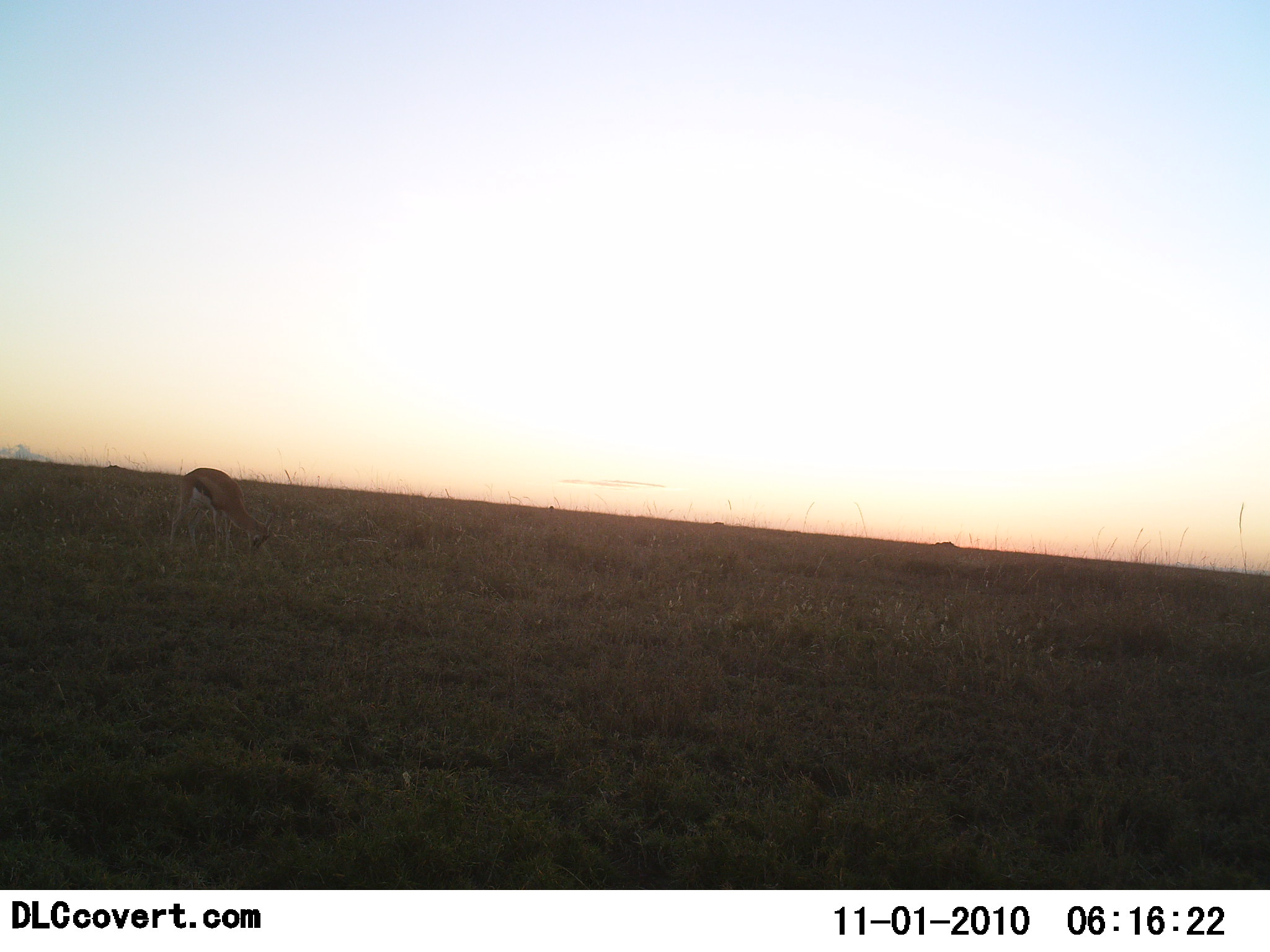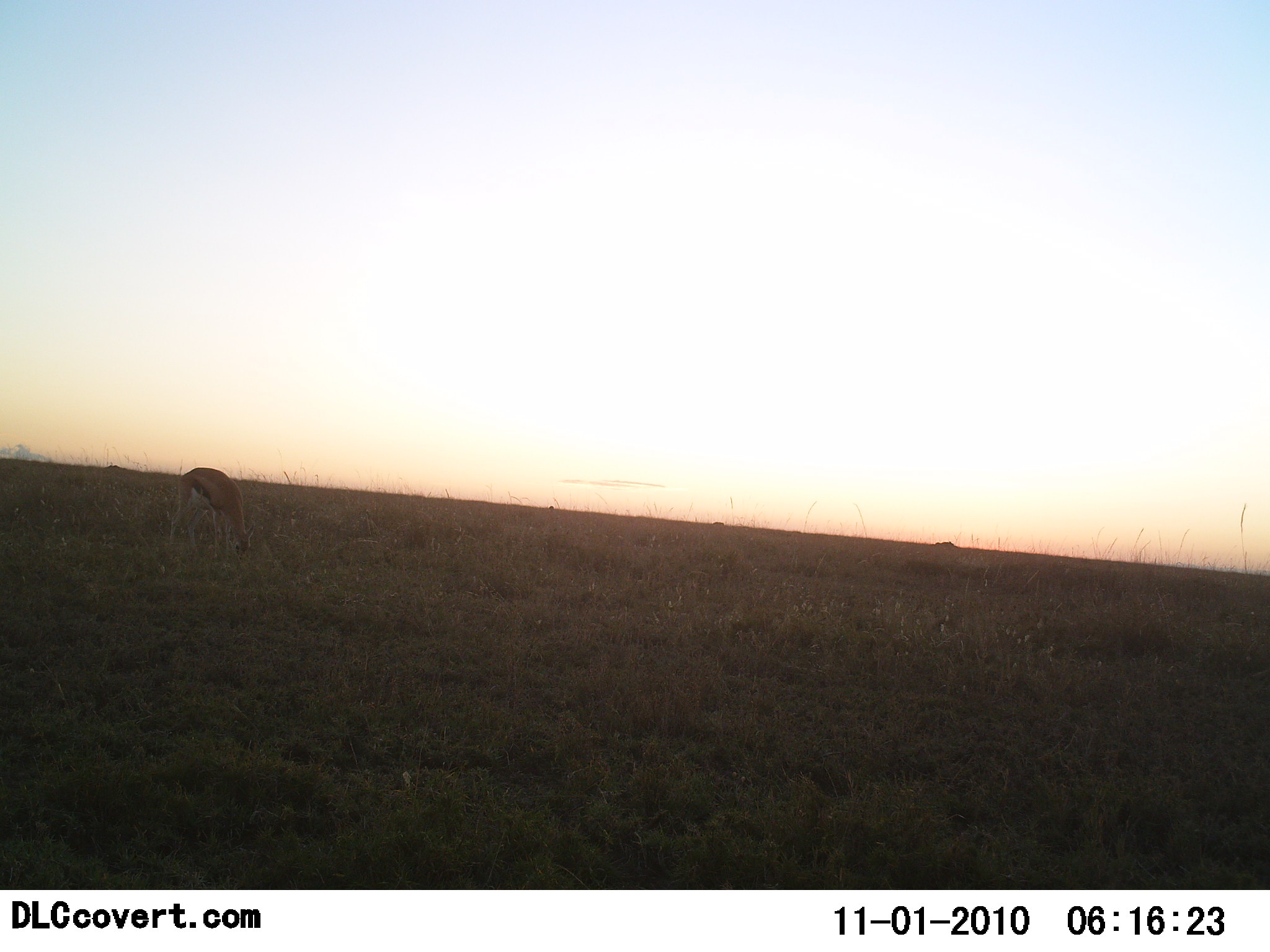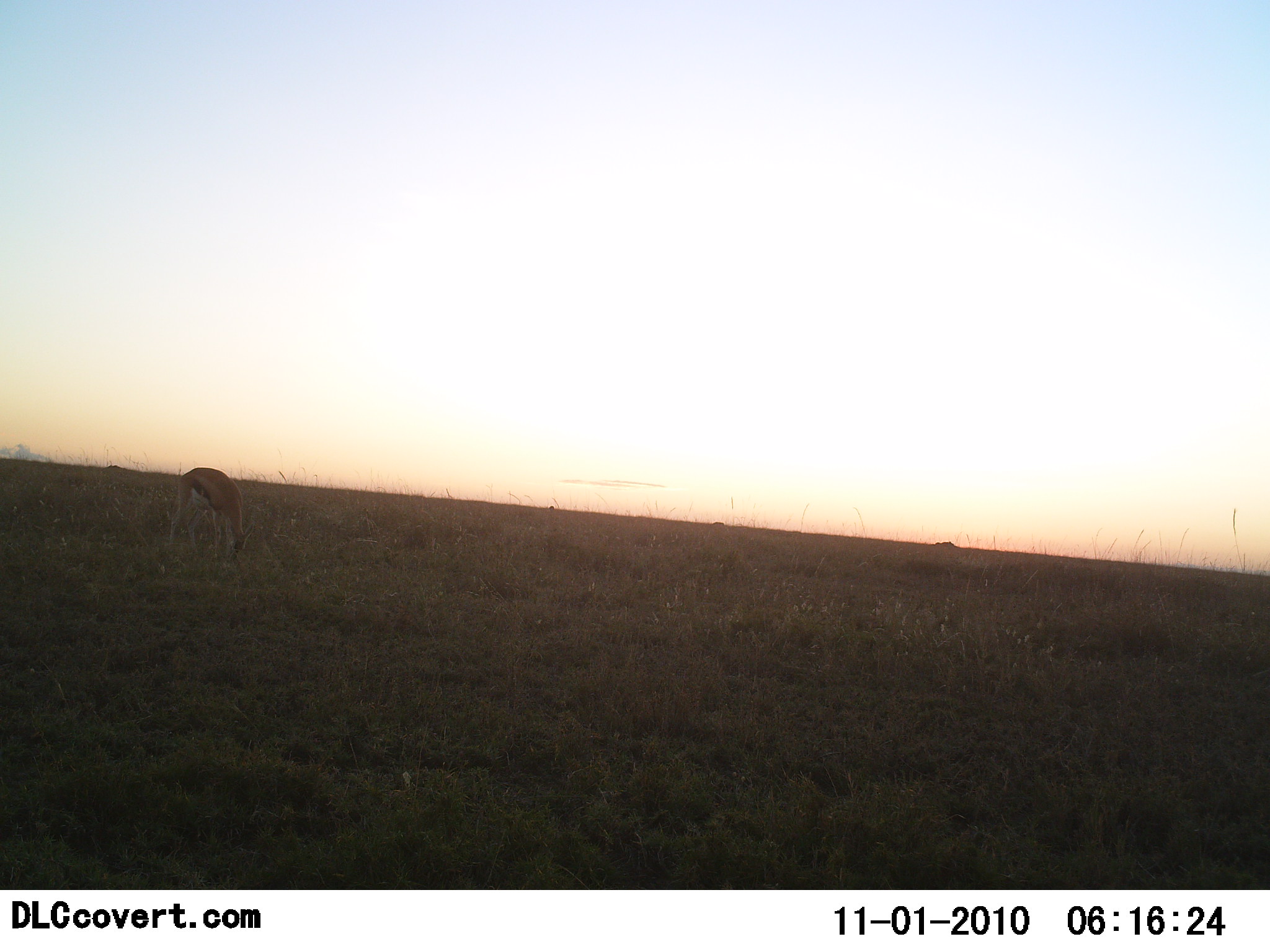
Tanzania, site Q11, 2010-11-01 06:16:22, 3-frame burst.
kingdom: Animalia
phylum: Chordata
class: Mammalia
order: Artiodactyla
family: Bovidae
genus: Eudorcas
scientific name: Eudorcas thomsonii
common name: thomson's gazelle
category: gazellethomsons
Gazellethomsons (thomson's gazelle) (Eudorcas thomsonii), count 1. Behavior (volunteer vote fractions): standing 42%, resting 0%, moving 0%, interacting 0%. Young present (vote fraction): 0%. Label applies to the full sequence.